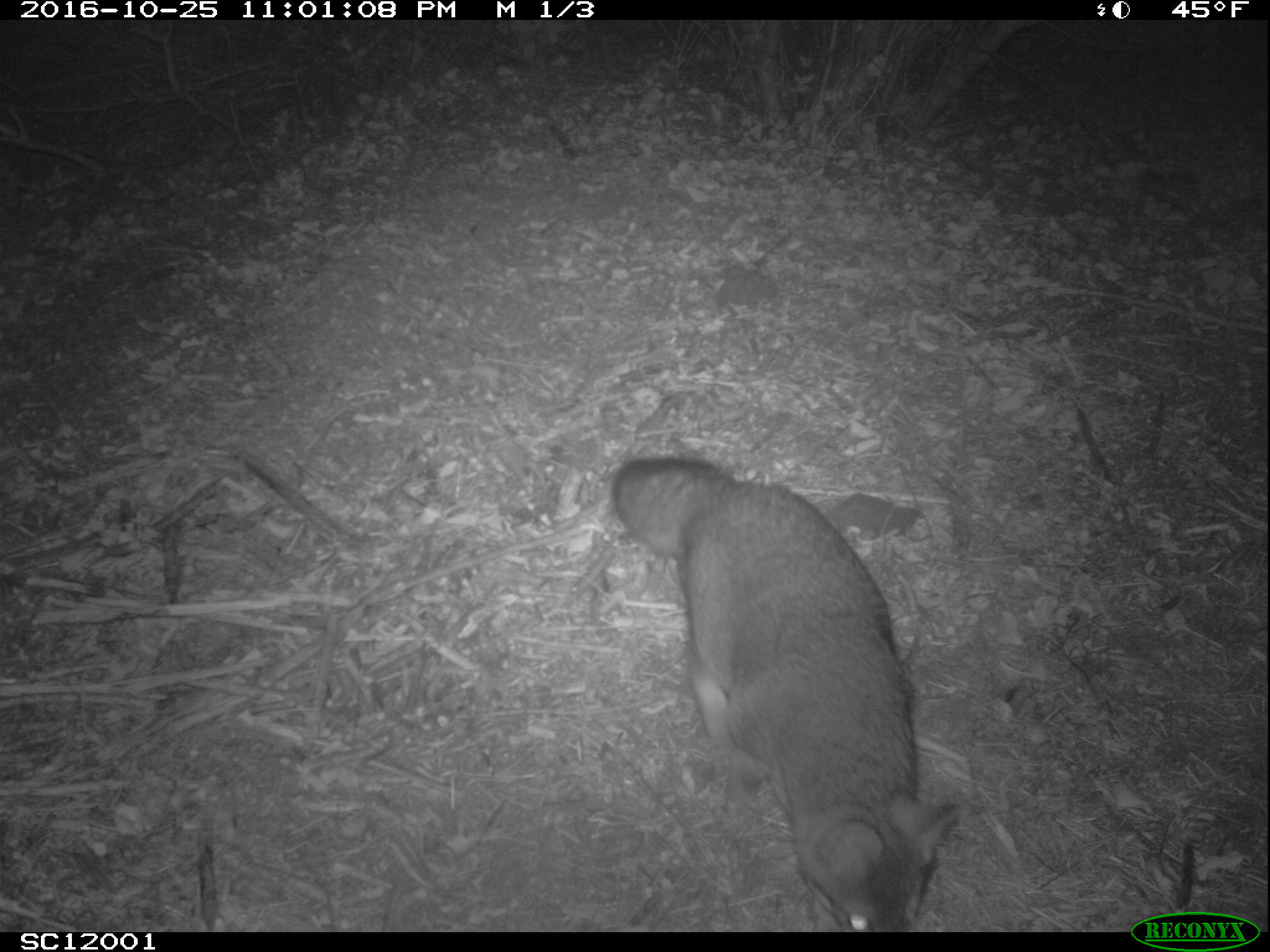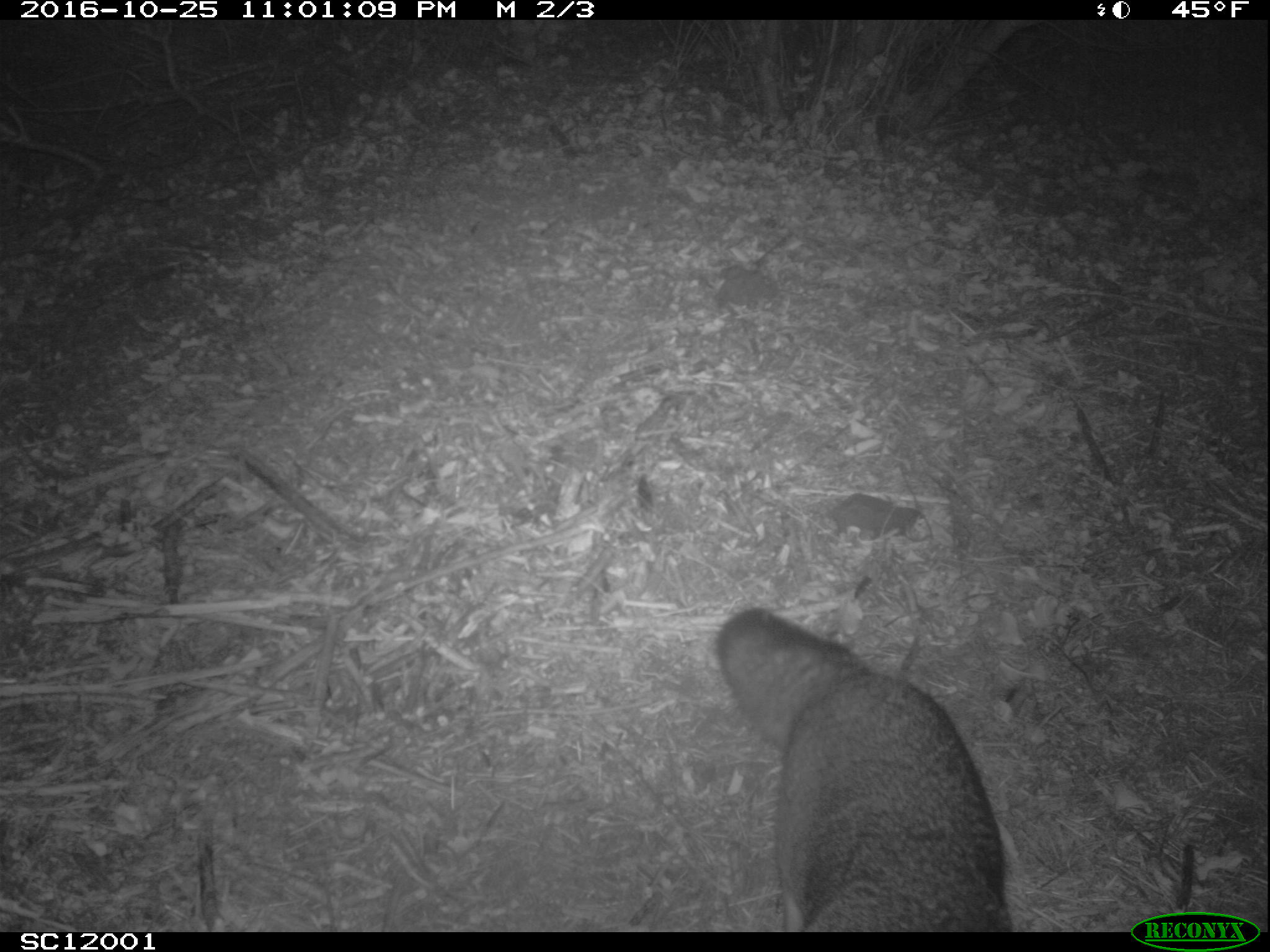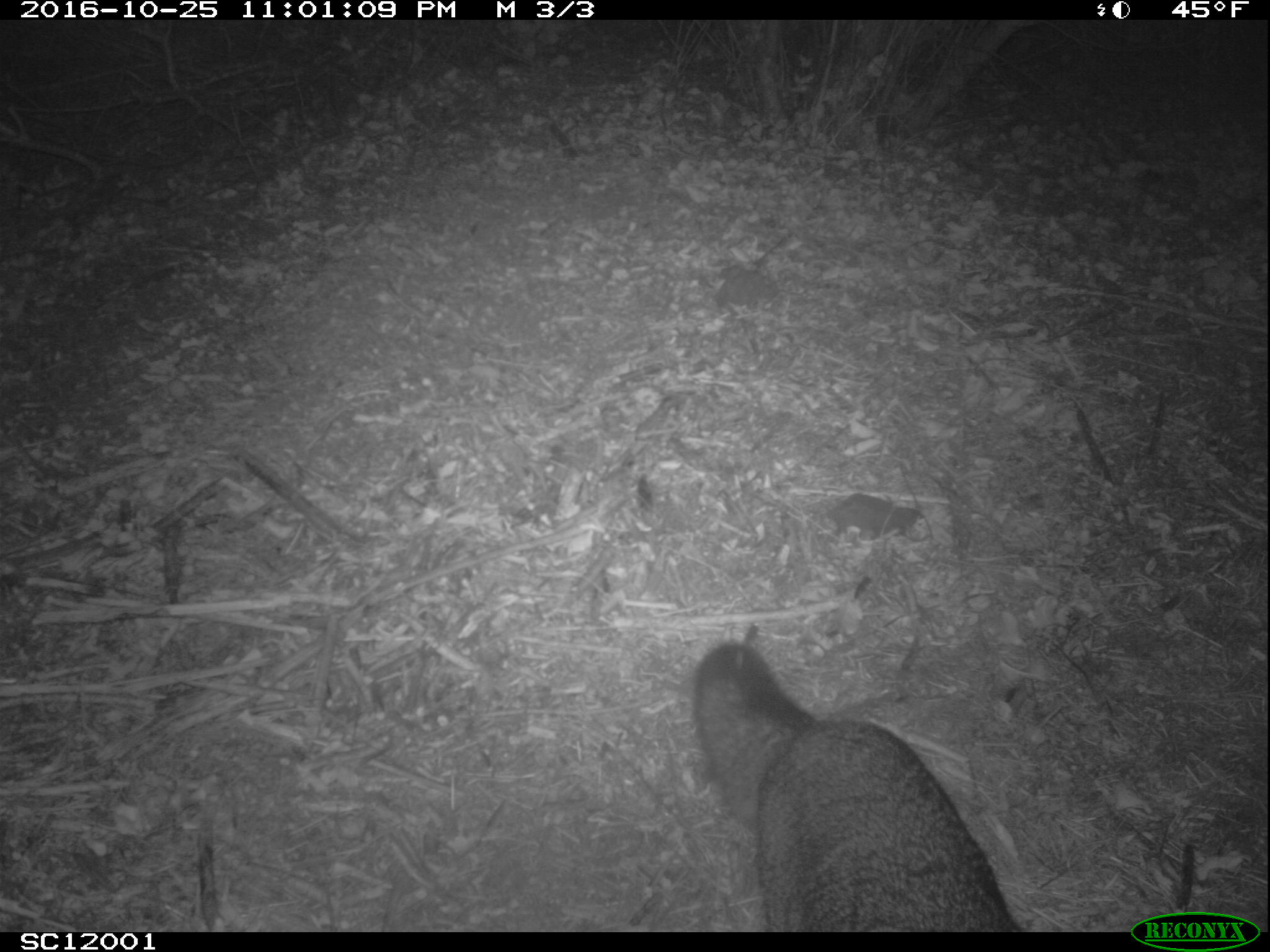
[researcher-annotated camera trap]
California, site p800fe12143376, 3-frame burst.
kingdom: Animalia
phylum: Chordata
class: Mammalia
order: Carnivora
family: Canidae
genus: Urocyon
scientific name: Urocyon littoralis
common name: island fox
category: fox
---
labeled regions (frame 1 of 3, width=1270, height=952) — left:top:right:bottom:
fox: 611:455:967:932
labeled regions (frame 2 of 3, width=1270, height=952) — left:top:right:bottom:
fox: 720:604:1010:932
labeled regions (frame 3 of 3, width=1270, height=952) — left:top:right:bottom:
fox: 690:640:1023:931